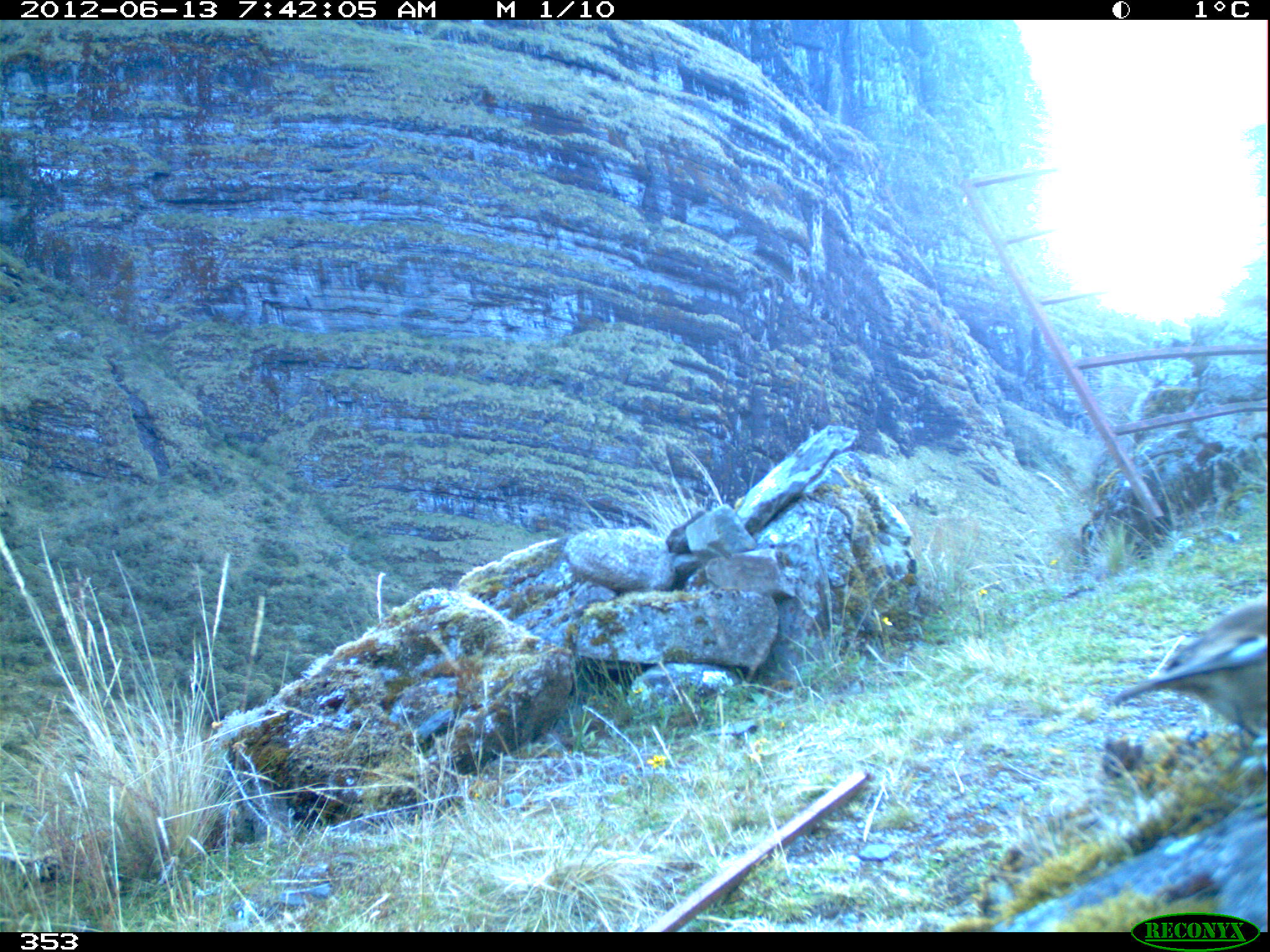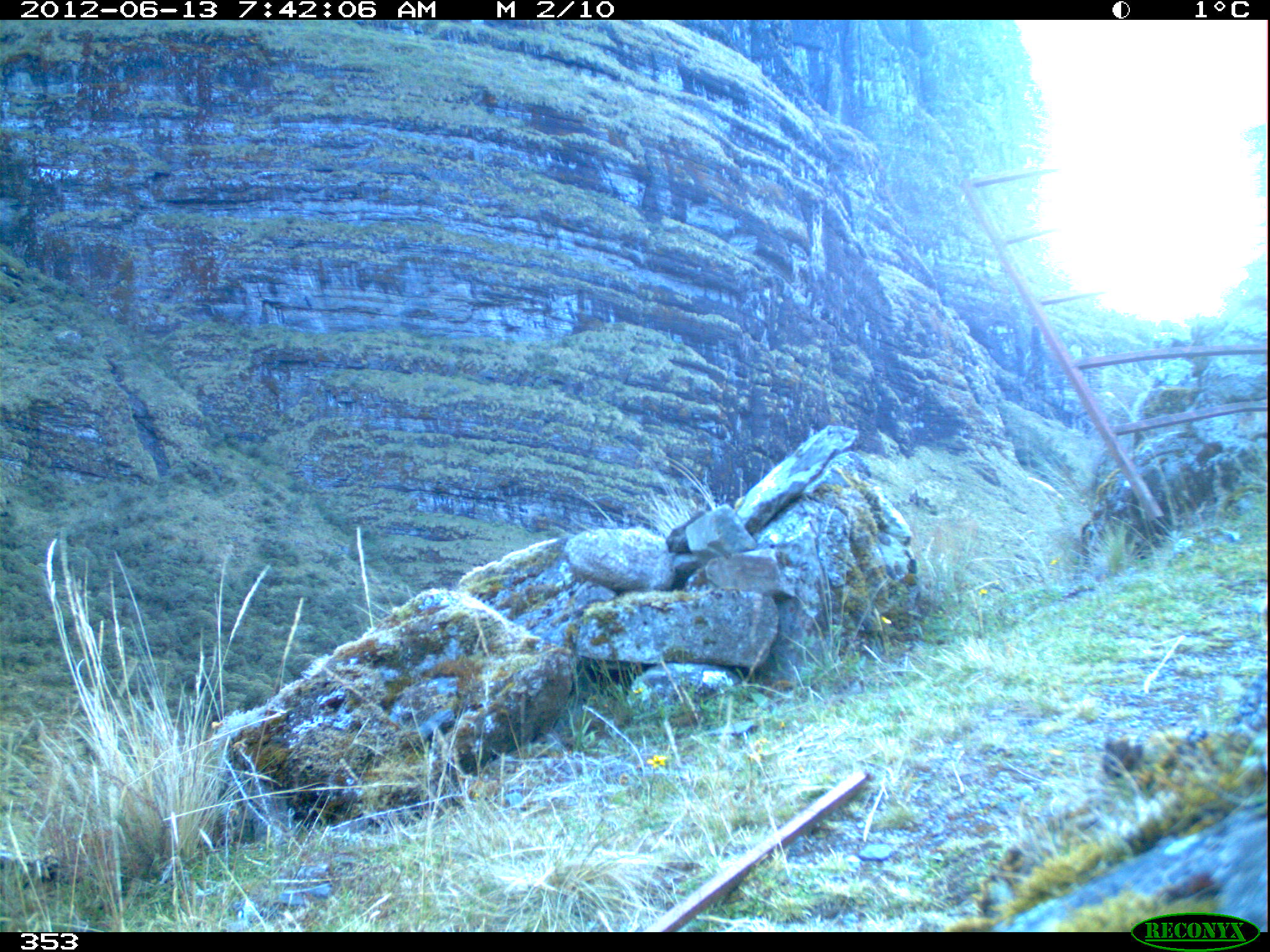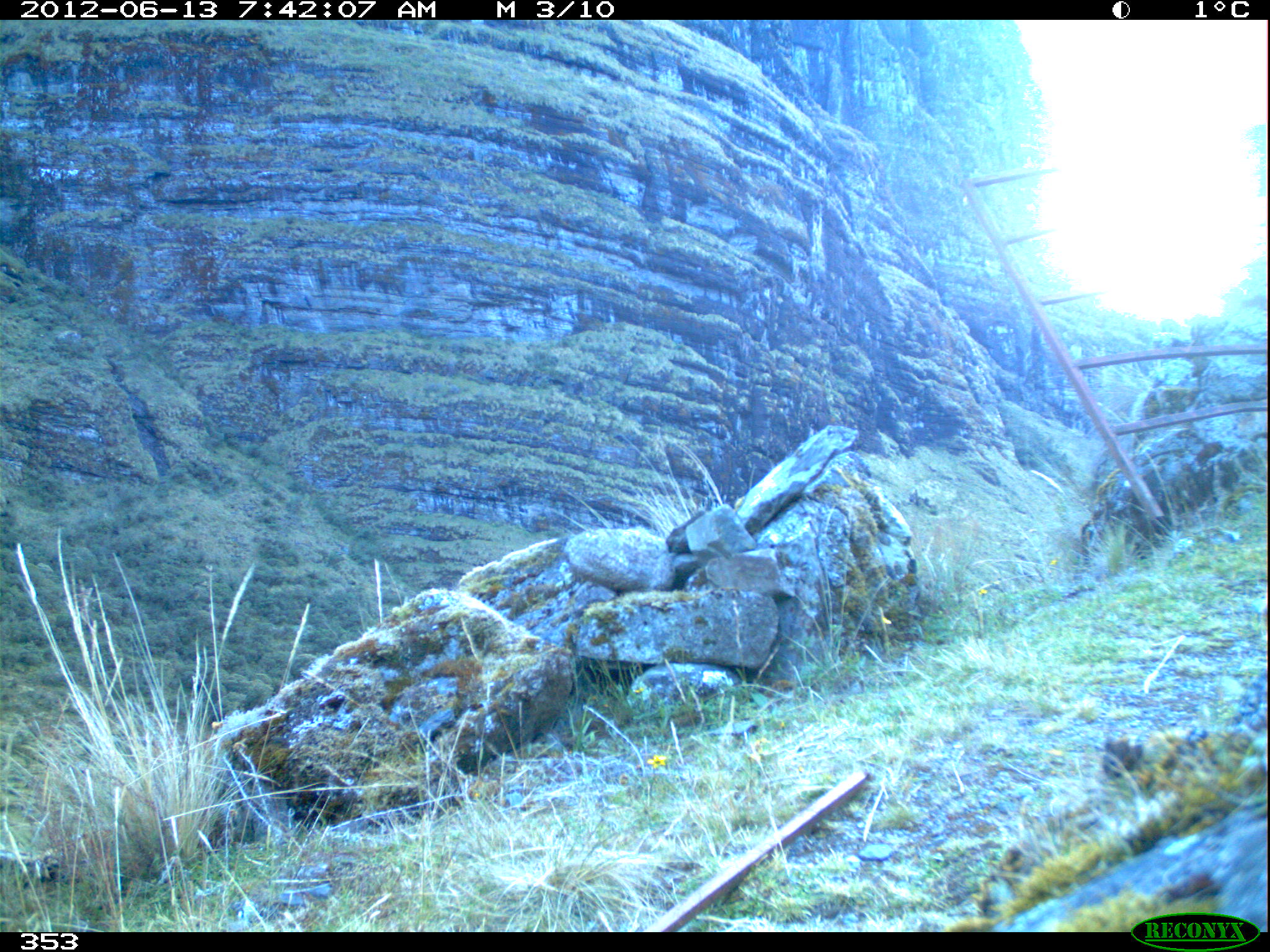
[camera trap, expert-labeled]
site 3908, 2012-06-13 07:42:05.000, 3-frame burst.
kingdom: Animalia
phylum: Chordata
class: Aves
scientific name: Aves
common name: bird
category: unknown bird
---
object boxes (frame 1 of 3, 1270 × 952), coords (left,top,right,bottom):
unknown bird: (1105,598,1270,746)